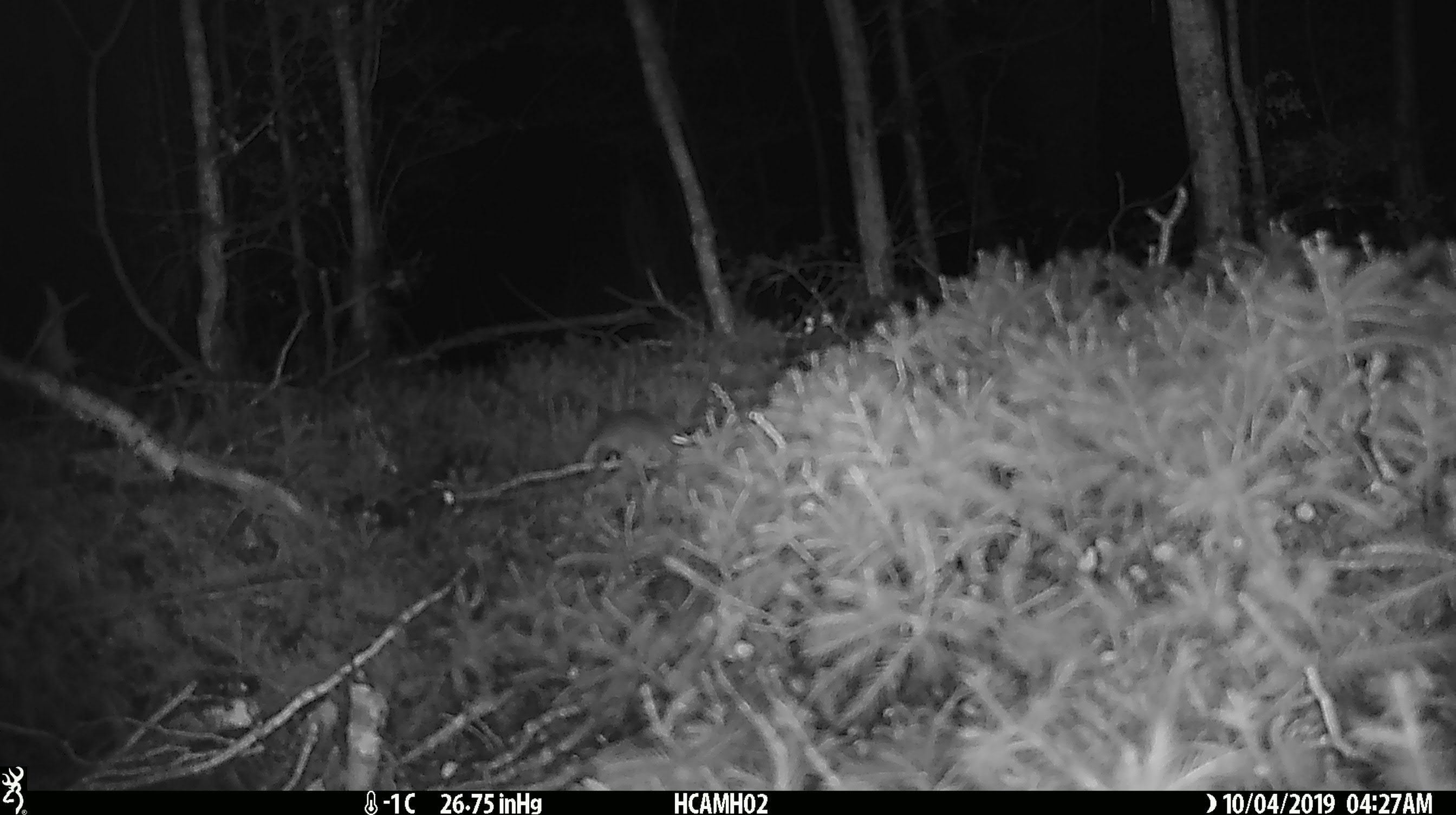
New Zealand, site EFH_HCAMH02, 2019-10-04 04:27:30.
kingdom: Animalia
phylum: Chordata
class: Mammalia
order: Rodentia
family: Muridae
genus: Mus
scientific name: Mus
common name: mouse